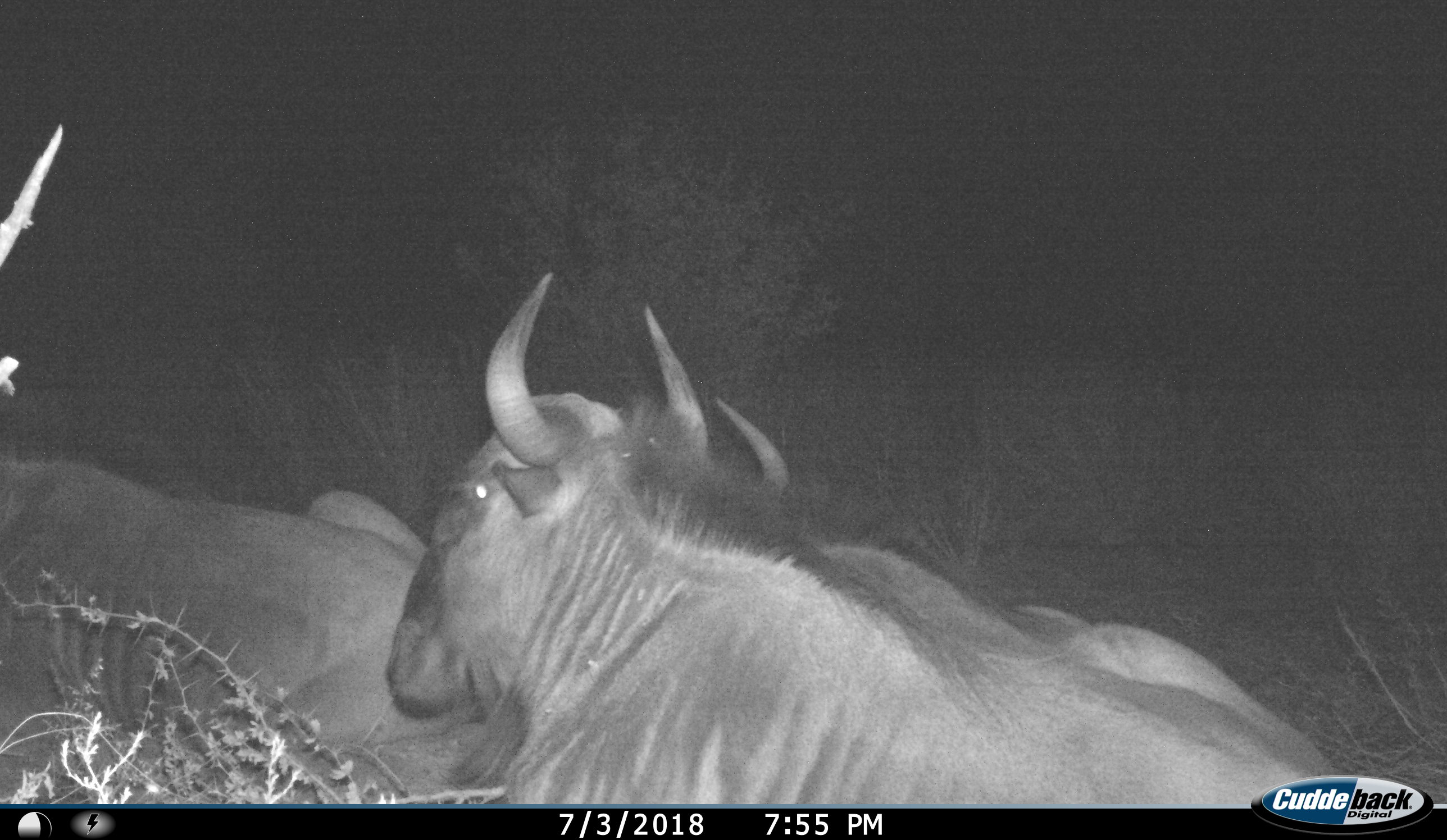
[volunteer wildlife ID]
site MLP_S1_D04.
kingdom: Animalia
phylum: Chordata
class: Mammalia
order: Artiodactyla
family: Bovidae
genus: Connochaetes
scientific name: Connochaetes taurinus taurinus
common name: blue wildebeest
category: wildebeestblue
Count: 3.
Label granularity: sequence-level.